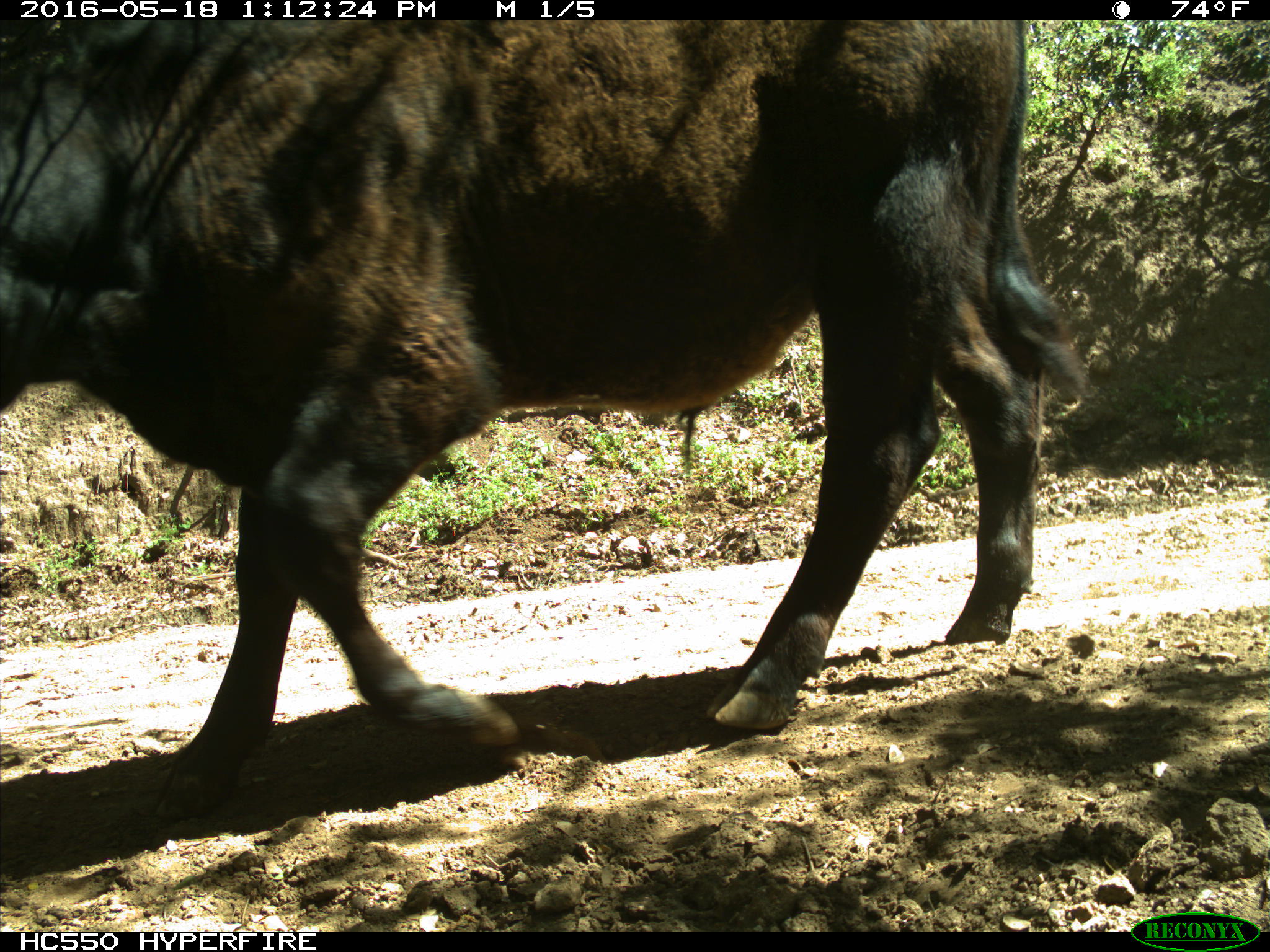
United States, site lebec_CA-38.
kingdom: Animalia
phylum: Chordata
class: Mammalia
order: Artiodactyla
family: Bovidae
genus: Bos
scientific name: Bos taurus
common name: domestic cow